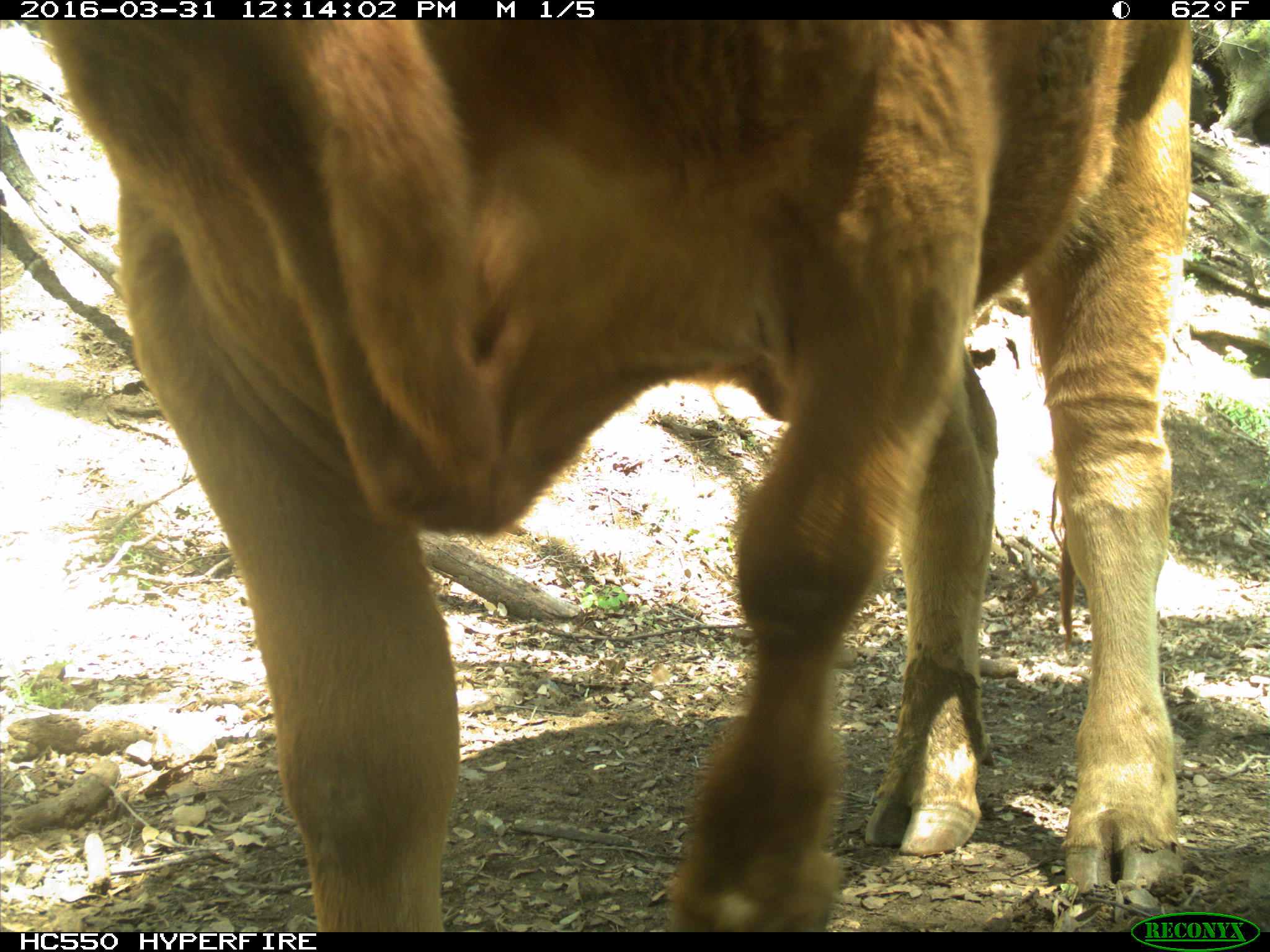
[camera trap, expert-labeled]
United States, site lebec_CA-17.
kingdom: Animalia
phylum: Chordata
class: Mammalia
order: Artiodactyla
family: Bovidae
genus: Bos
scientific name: Bos taurus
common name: domestic cow